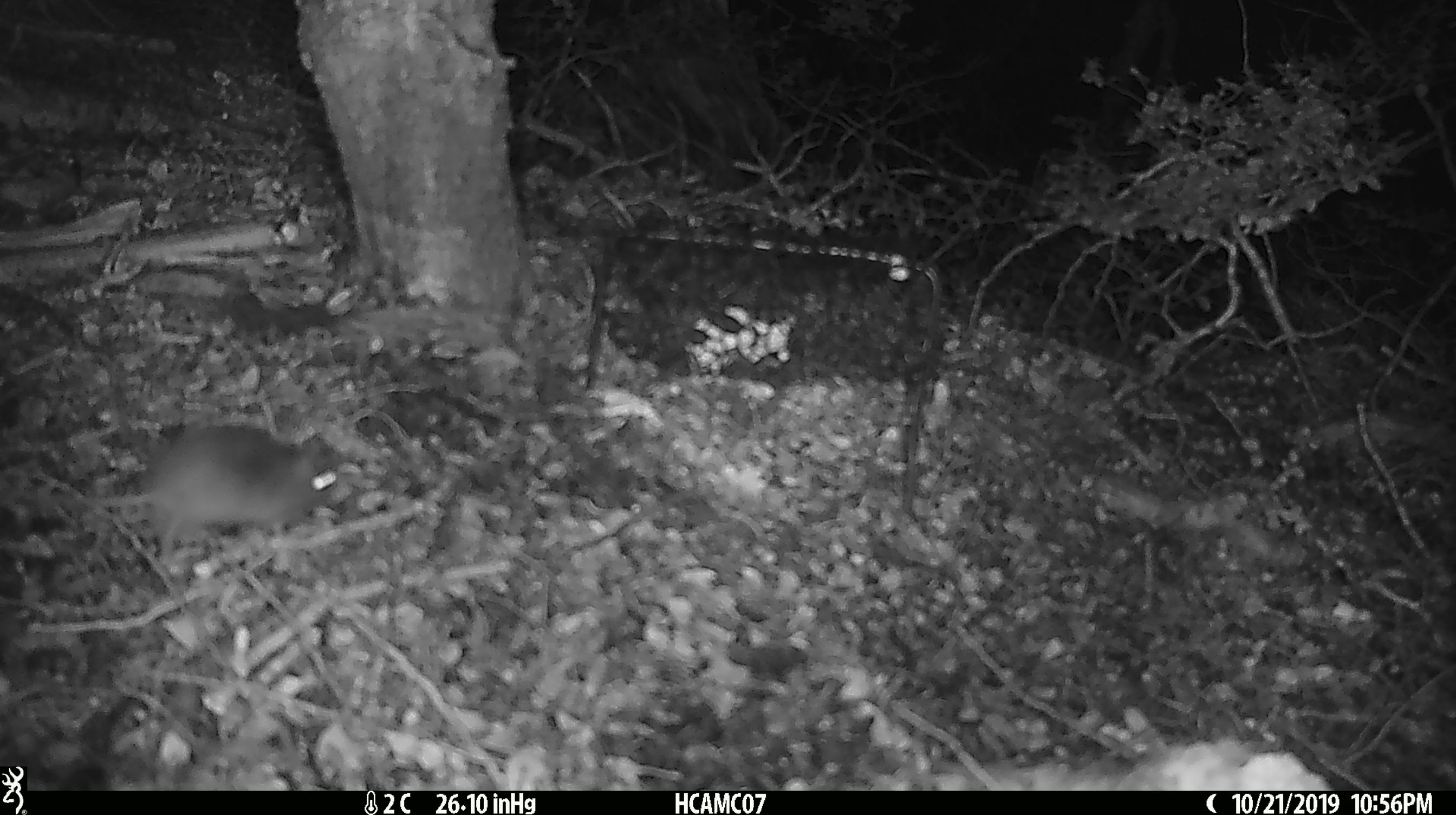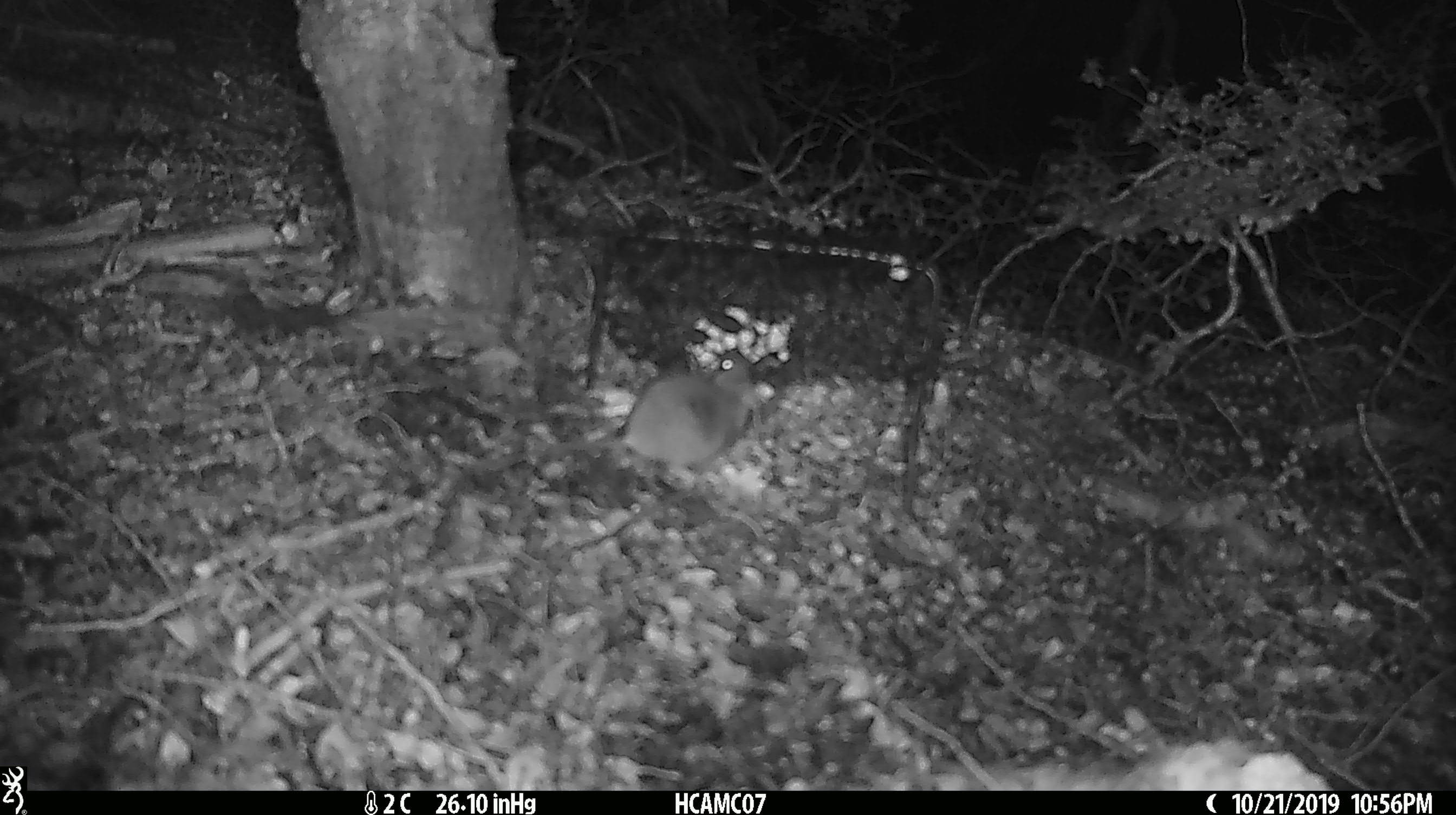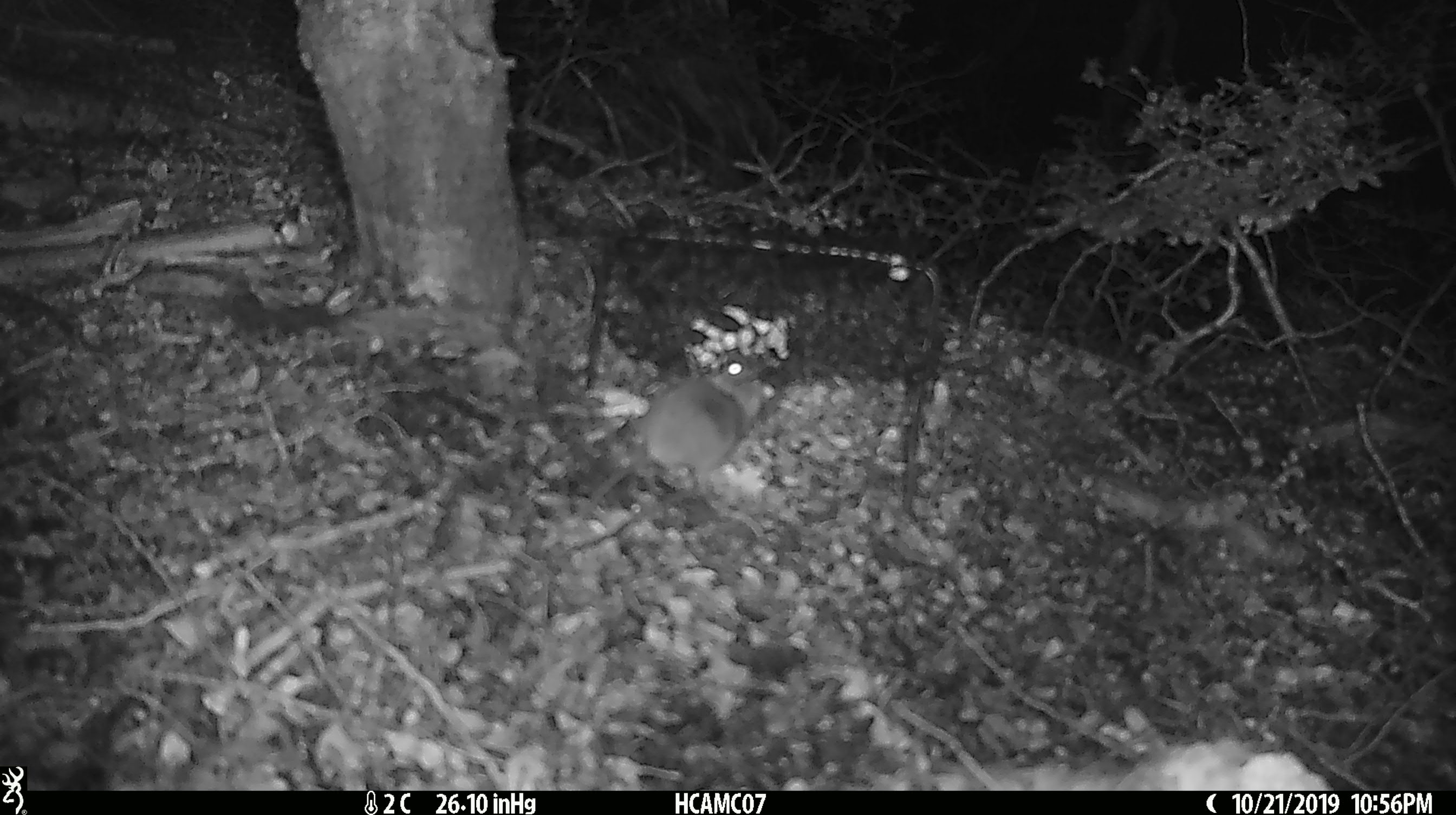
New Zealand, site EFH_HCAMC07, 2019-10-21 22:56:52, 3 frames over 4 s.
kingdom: Animalia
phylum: Chordata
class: Mammalia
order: Rodentia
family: Muridae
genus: Mus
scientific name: Mus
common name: mouse